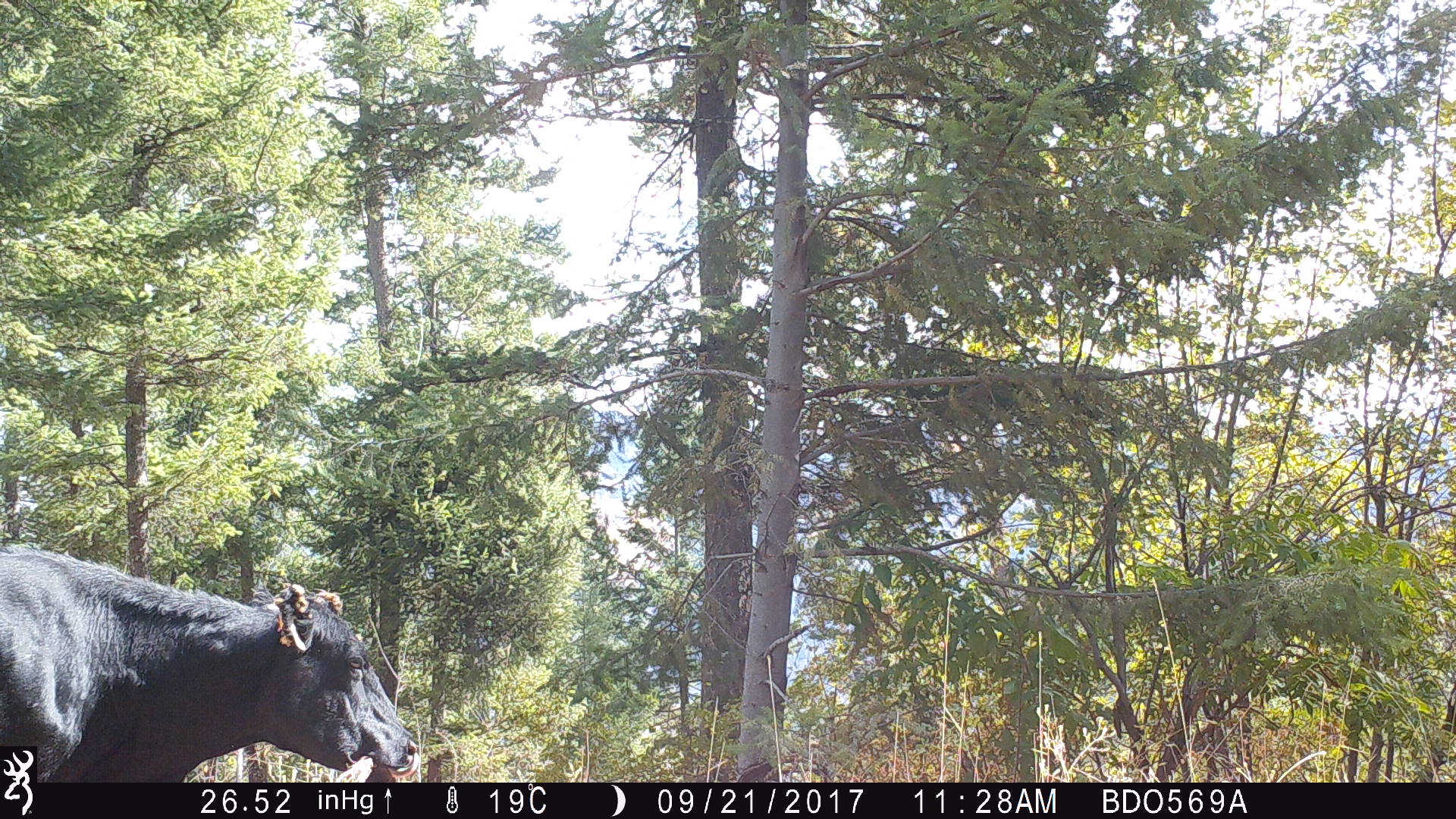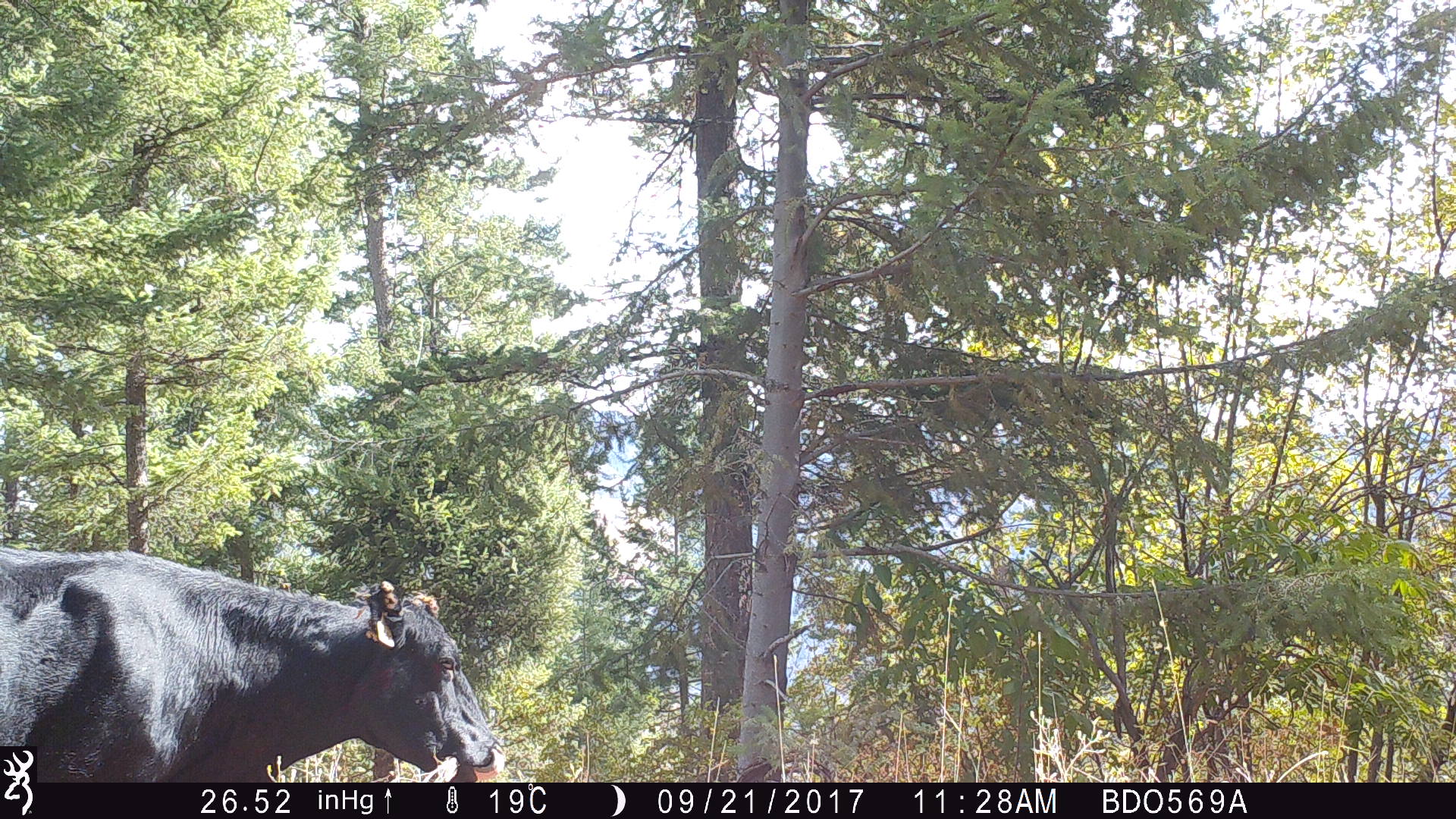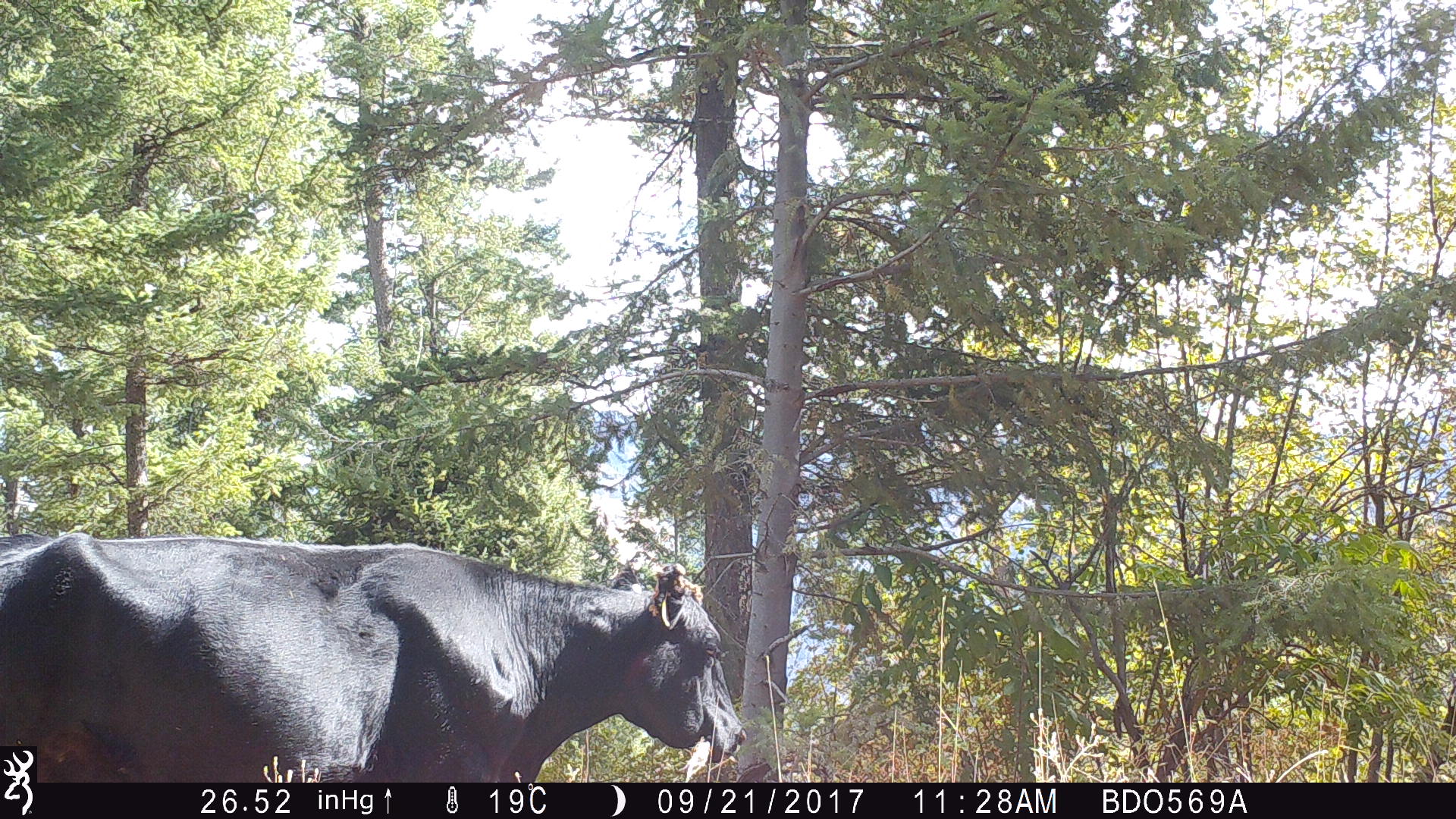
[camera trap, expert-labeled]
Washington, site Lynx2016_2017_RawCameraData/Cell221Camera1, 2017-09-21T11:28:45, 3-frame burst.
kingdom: Animalia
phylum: Chordata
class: Mammalia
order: Artiodactyla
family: Bovidae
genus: Bos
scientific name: Bos taurus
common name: domestic cattle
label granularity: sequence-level